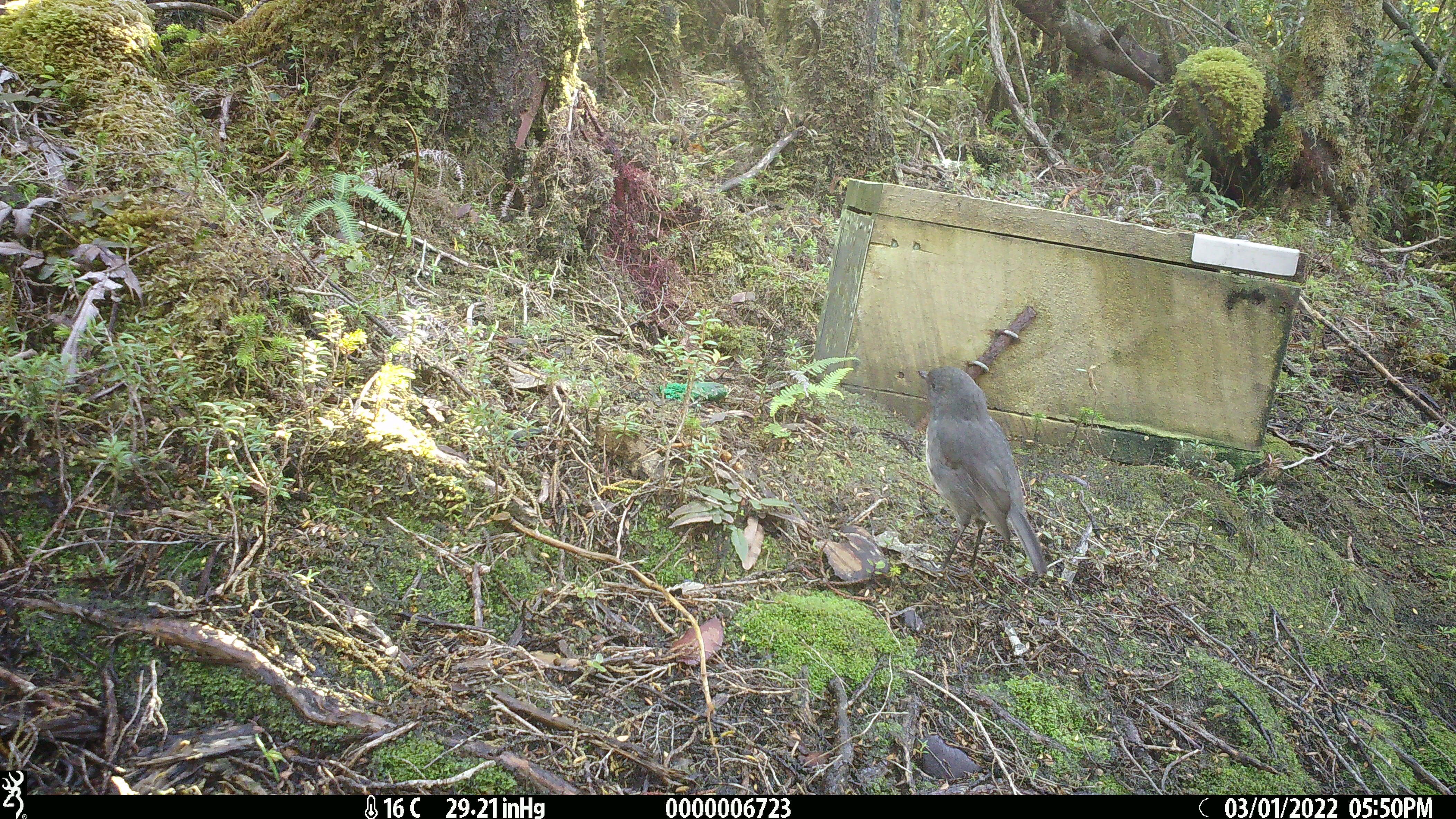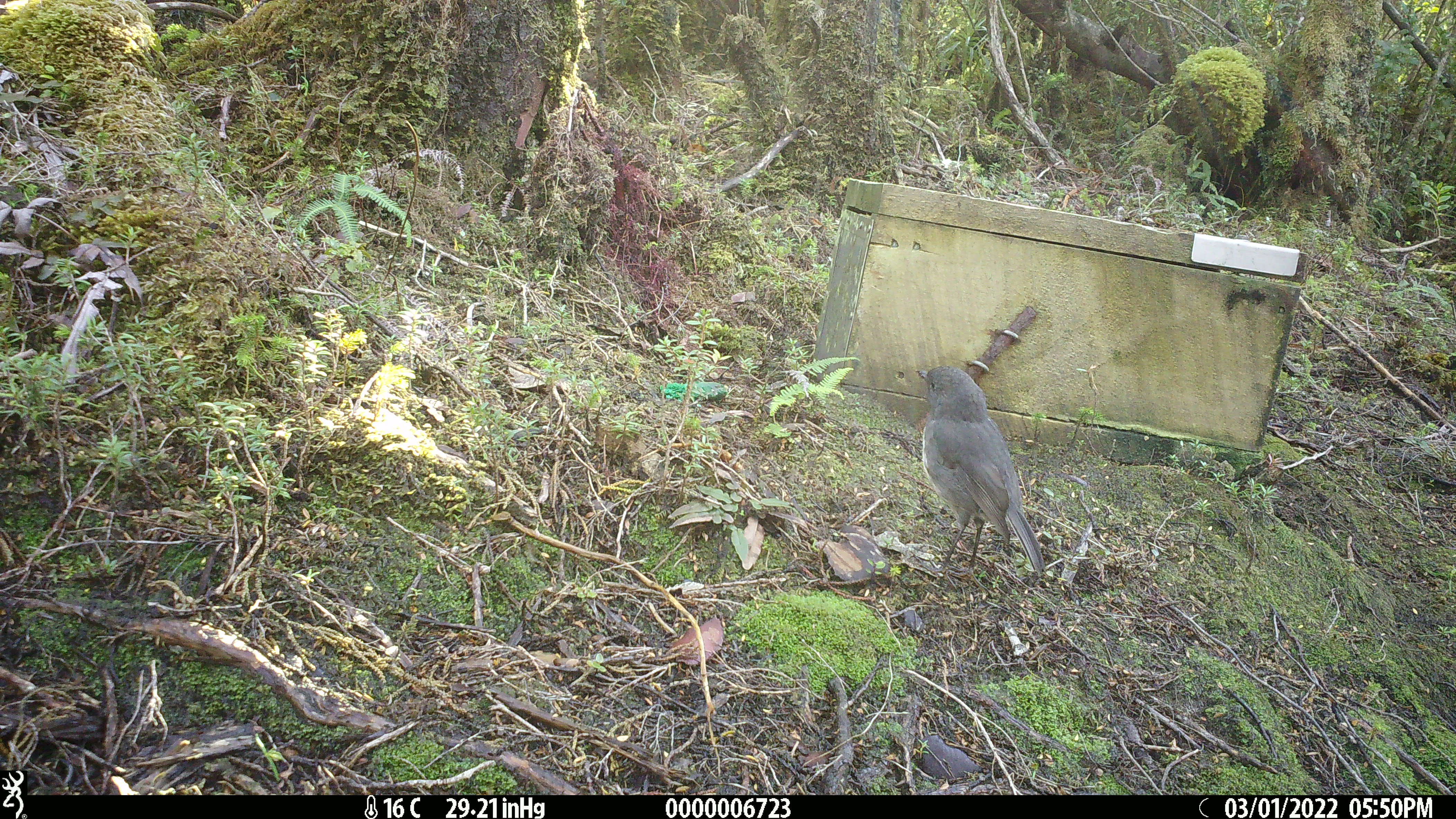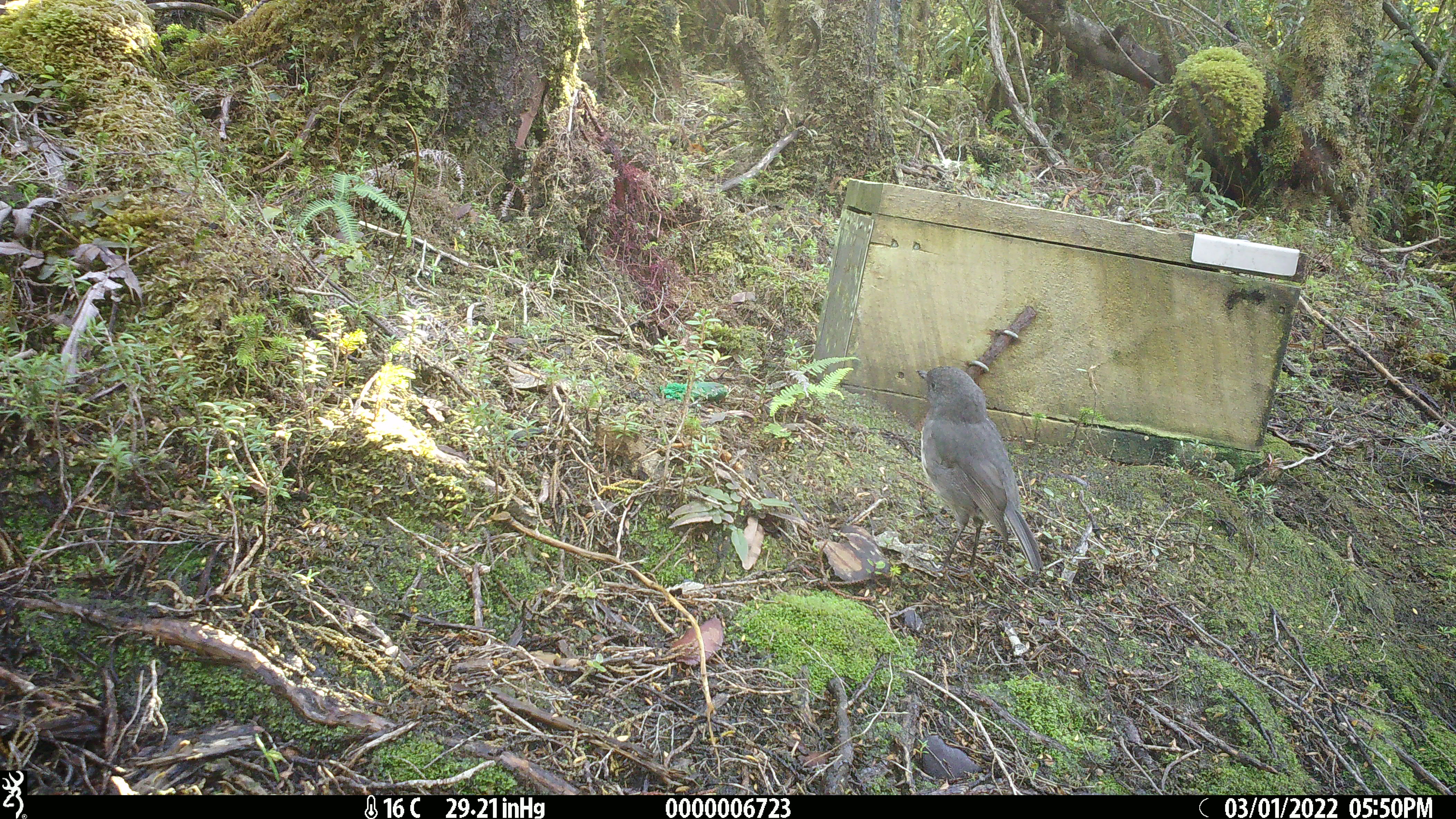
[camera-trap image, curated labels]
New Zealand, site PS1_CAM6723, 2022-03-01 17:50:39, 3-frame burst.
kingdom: Animalia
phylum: Chordata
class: Aves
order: Passeriformes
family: Petroicidae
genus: Petroica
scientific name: Petroica australis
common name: new zealand robin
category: robin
Robin (new zealand robin) (Petroica australis).